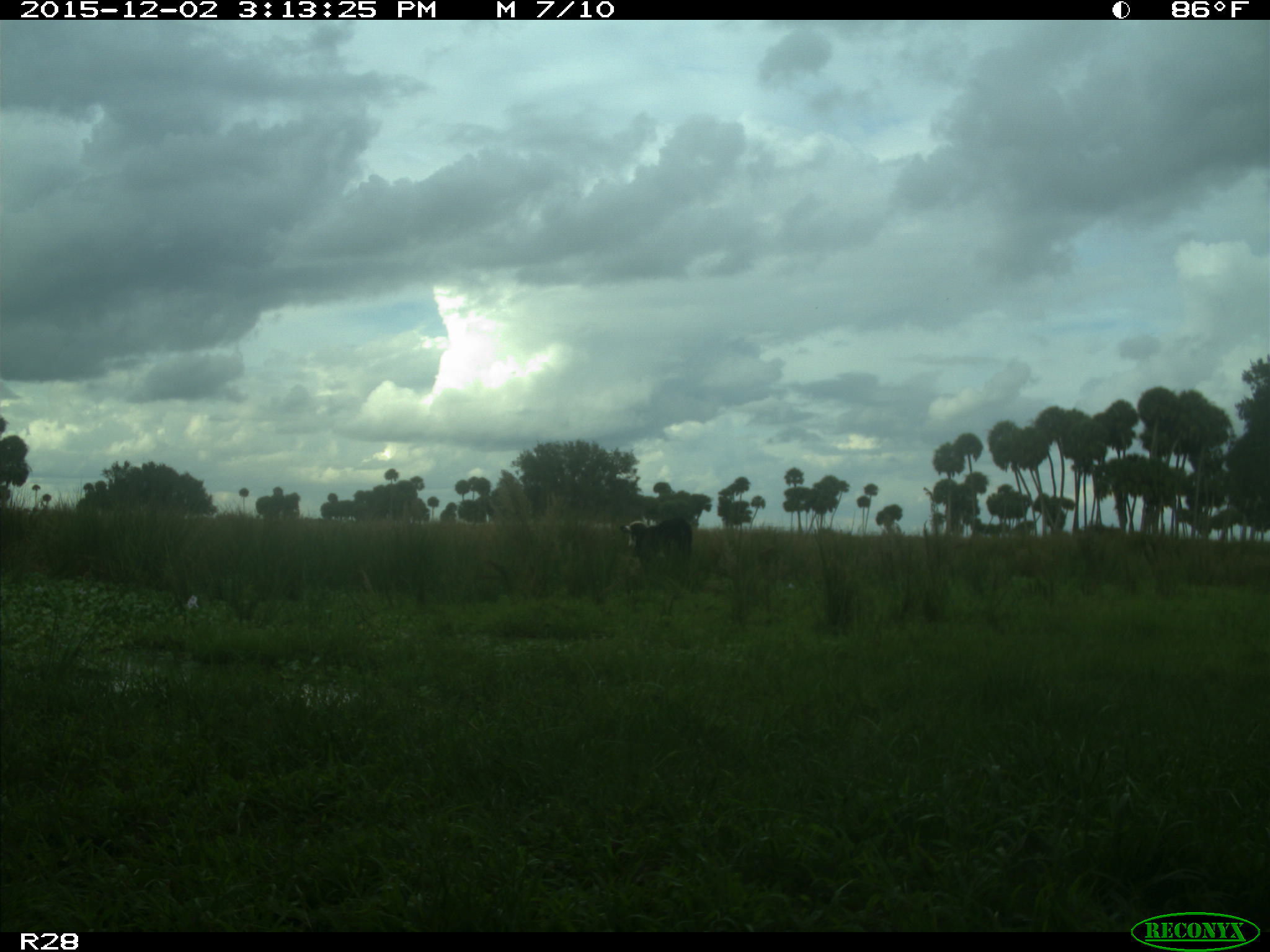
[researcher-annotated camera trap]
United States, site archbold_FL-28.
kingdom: Animalia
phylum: Chordata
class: Mammalia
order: Artiodactyla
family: Bovidae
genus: Bos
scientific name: Bos taurus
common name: domestic cow